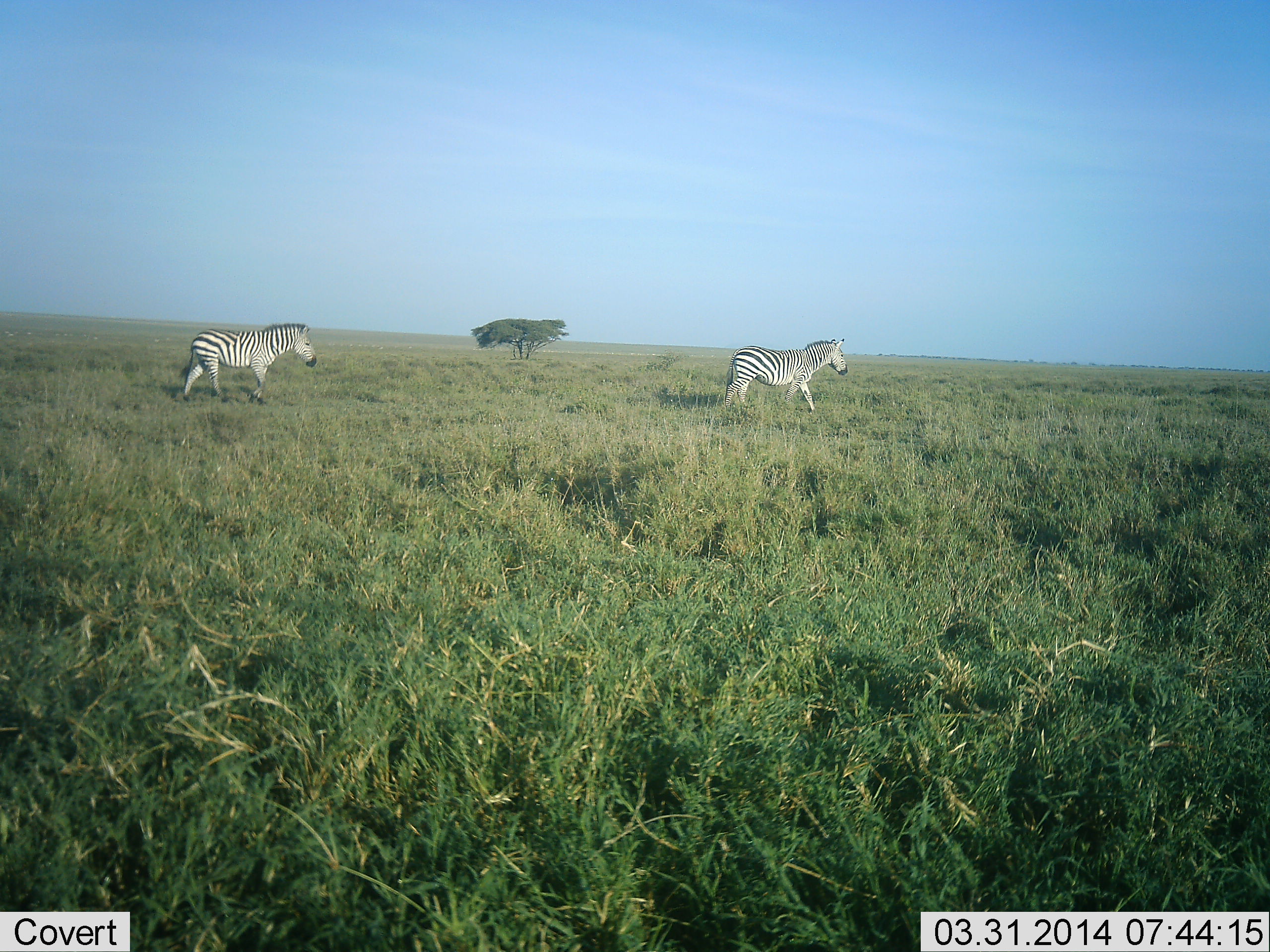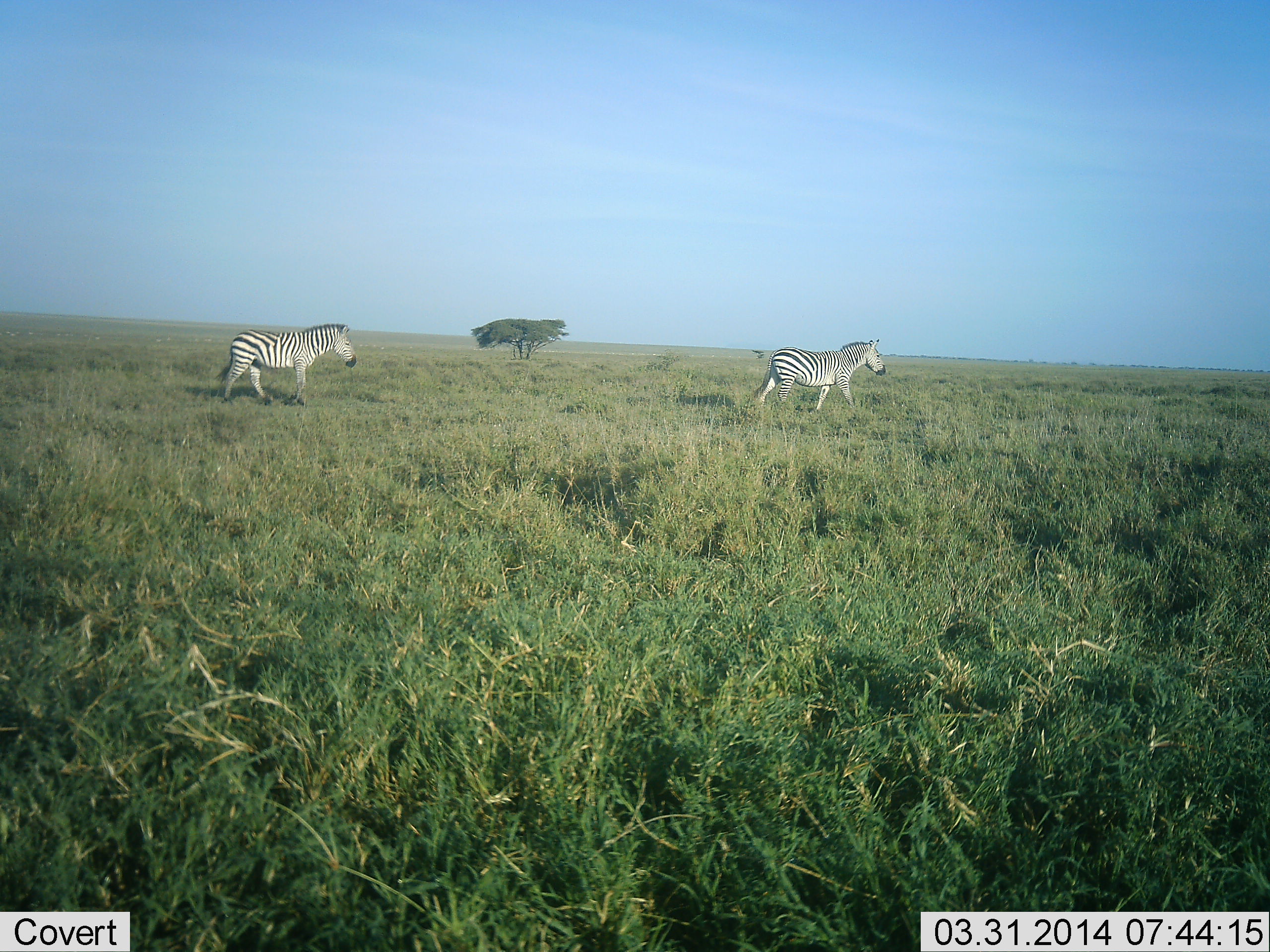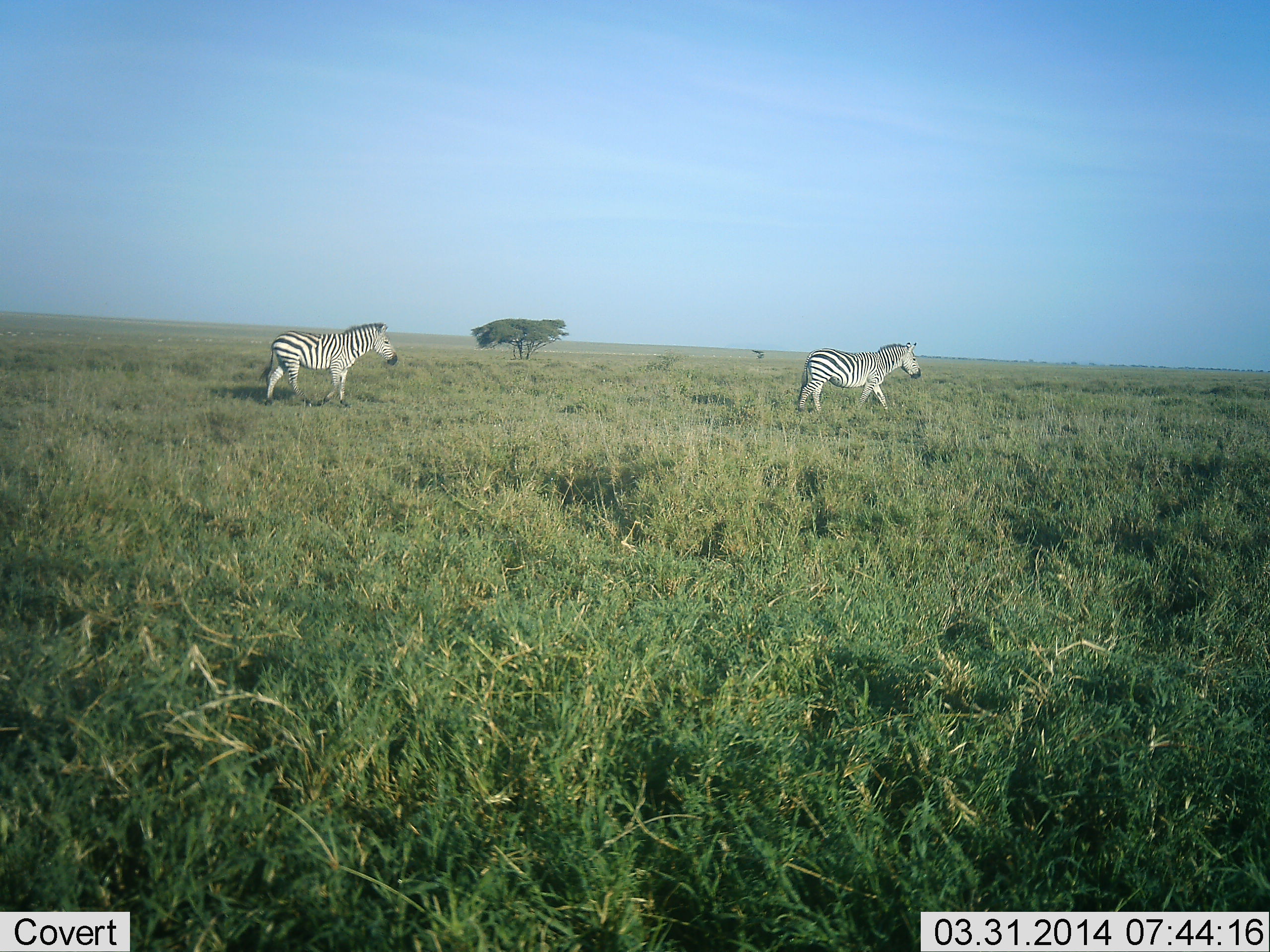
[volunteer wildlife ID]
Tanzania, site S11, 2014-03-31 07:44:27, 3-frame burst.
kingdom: Animalia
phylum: Chordata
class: Mammalia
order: Perissodactyla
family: Equidae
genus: Equus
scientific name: Equus quagga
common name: plains zebra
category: zebra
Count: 2.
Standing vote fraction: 0%.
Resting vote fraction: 0%.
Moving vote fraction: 100%.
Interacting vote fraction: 0%.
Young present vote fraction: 0%.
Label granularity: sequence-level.